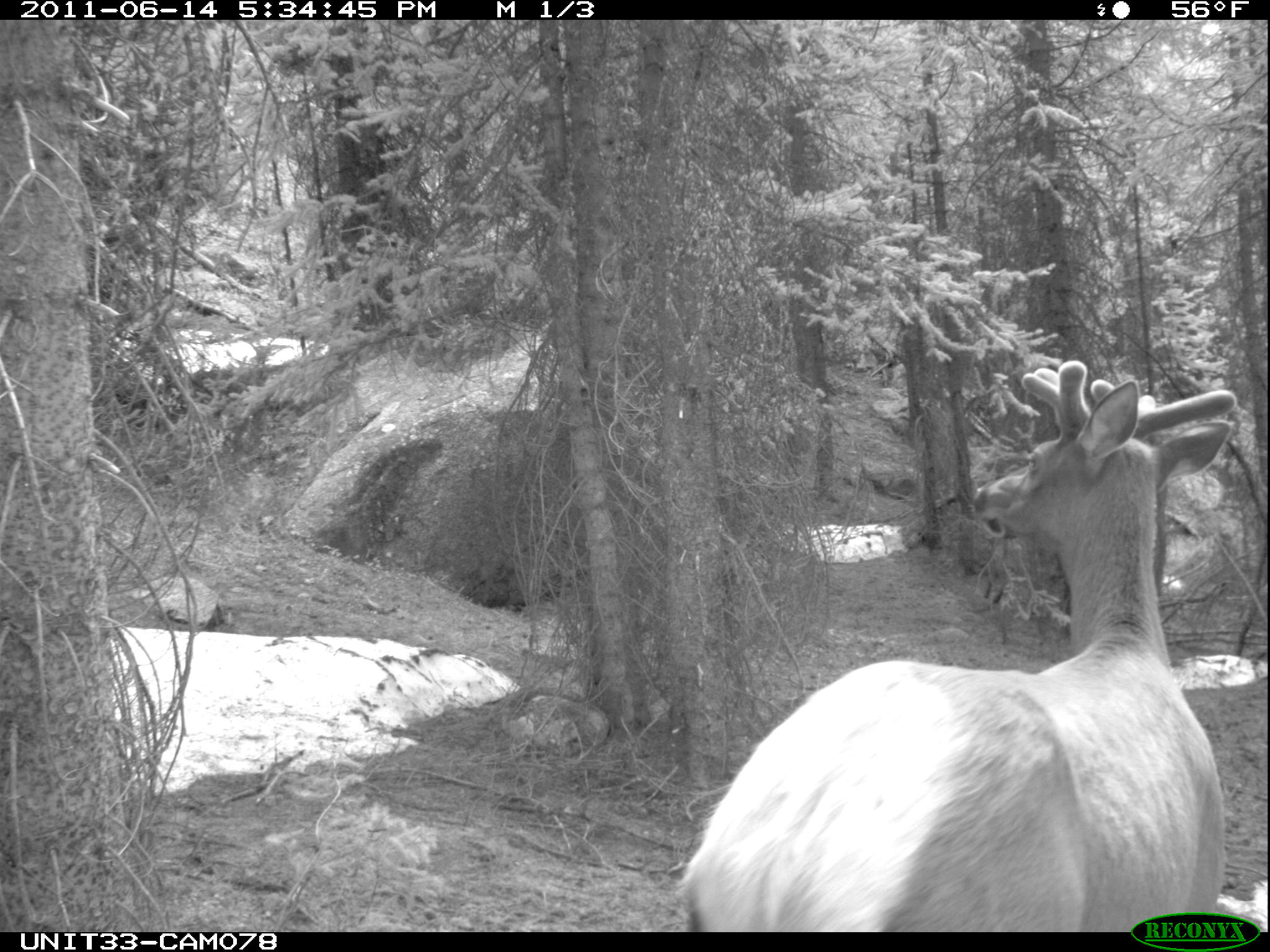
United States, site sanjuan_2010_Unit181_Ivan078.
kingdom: Animalia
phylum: Chordata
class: Mammalia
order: Artiodactyla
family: Cervidae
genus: Cervus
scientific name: Cervus elaphus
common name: red deer